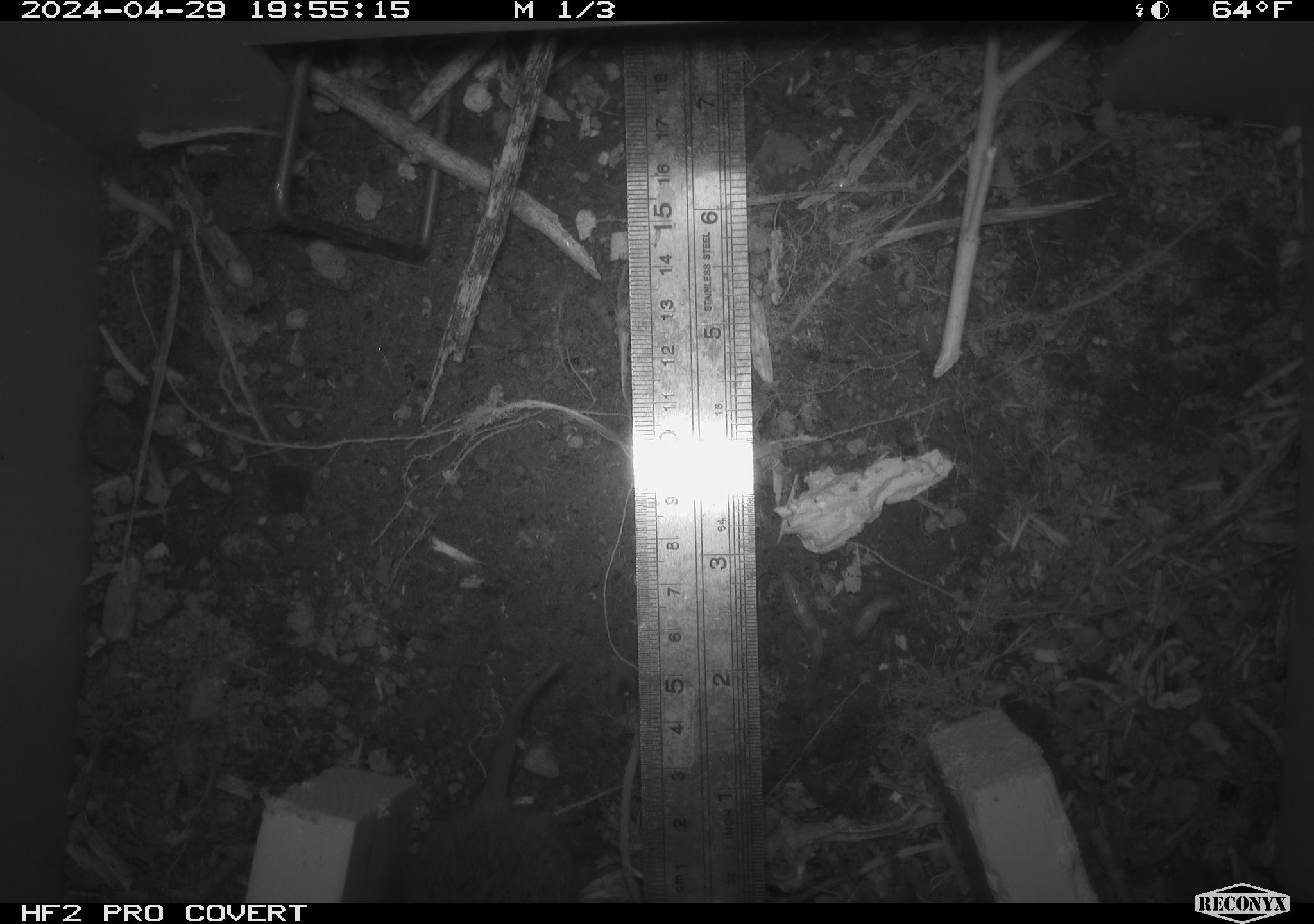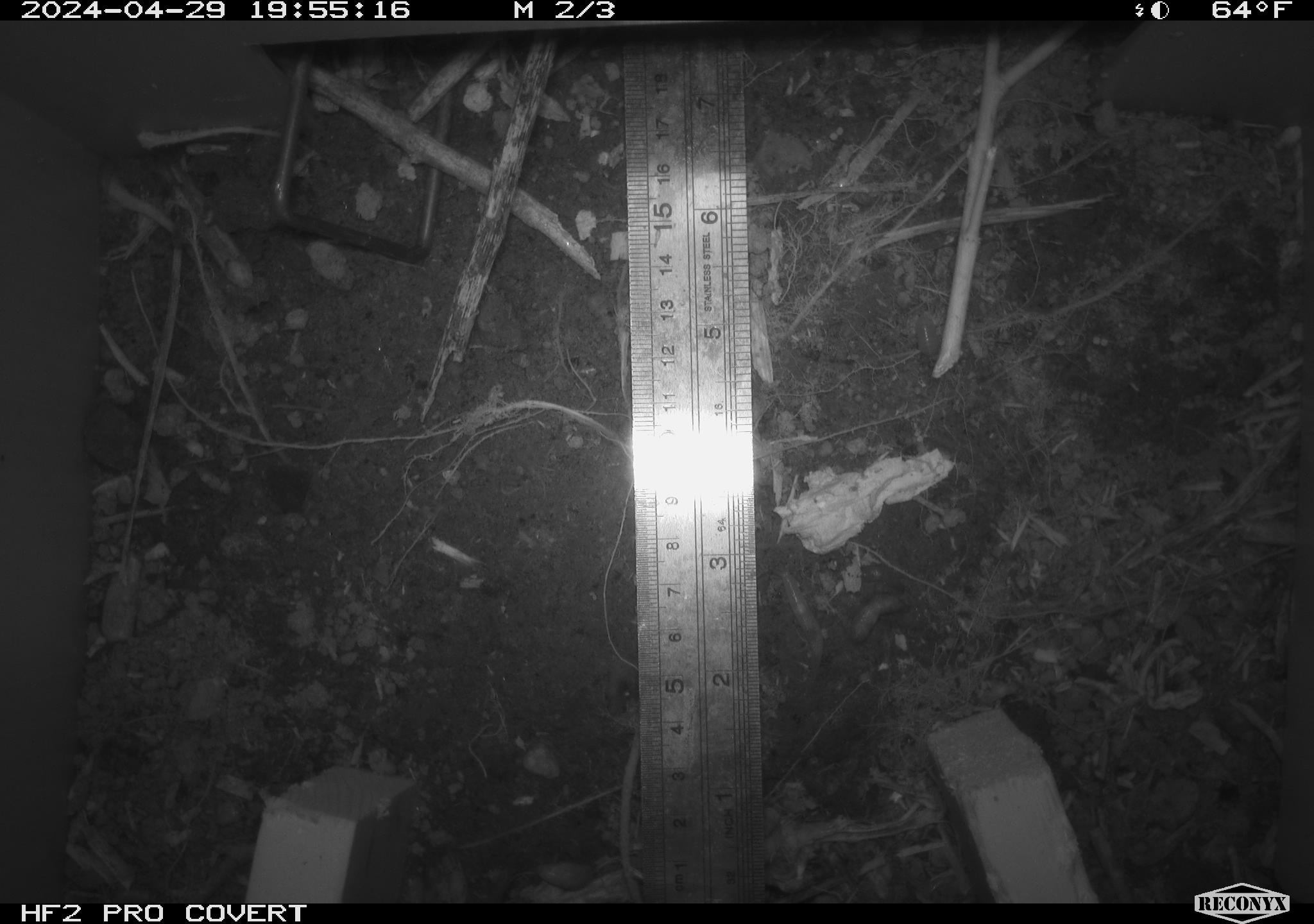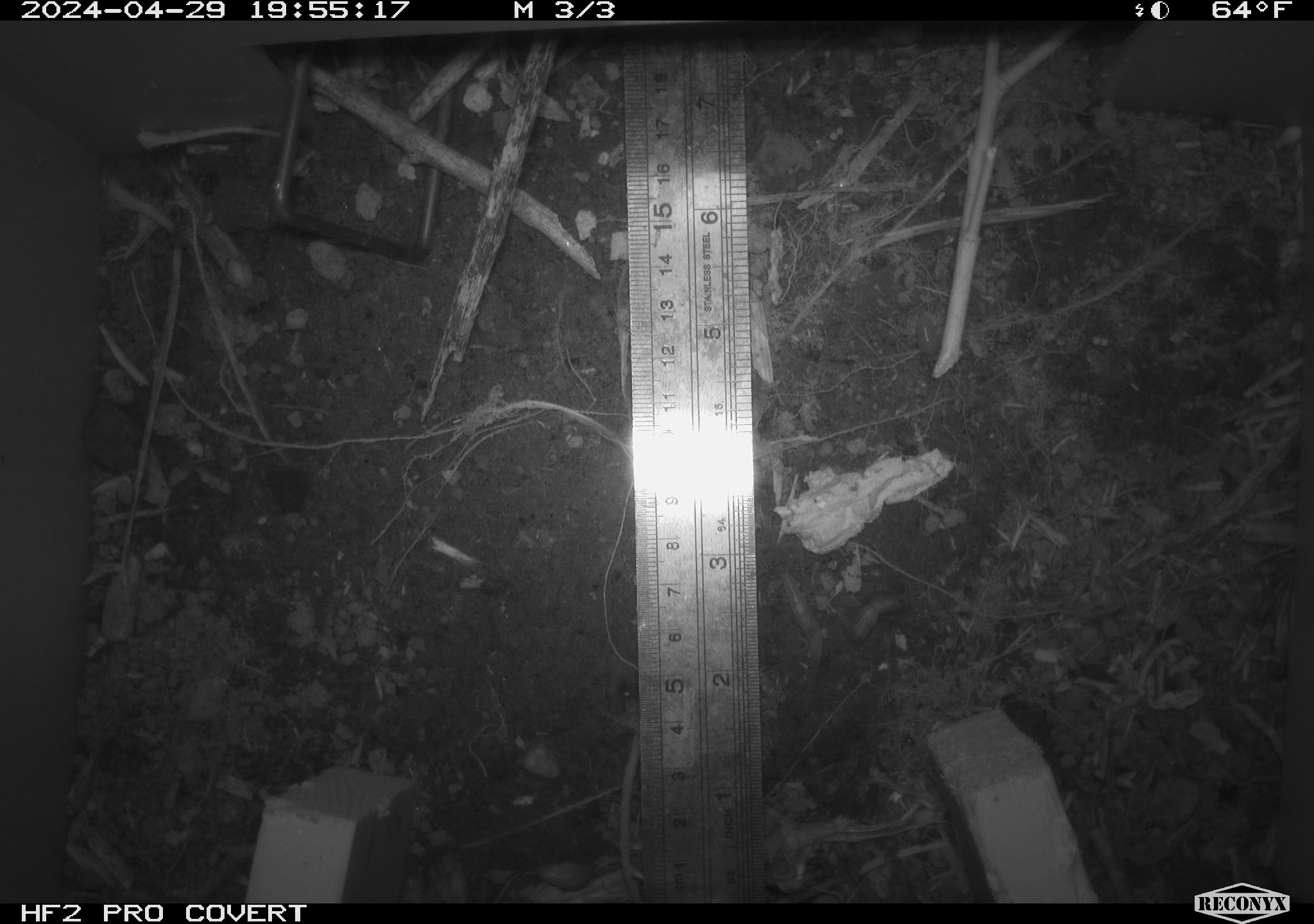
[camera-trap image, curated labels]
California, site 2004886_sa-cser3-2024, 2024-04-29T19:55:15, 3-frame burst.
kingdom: Animalia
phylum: Chordata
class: Mammalia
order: Rodentia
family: Cricetidae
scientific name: Cricetidae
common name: hamsters, voles, lemmings, and allies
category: cricetidae family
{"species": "cricetidae family (hamsters, voles, lemmings, and allies) (Cricetidae)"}